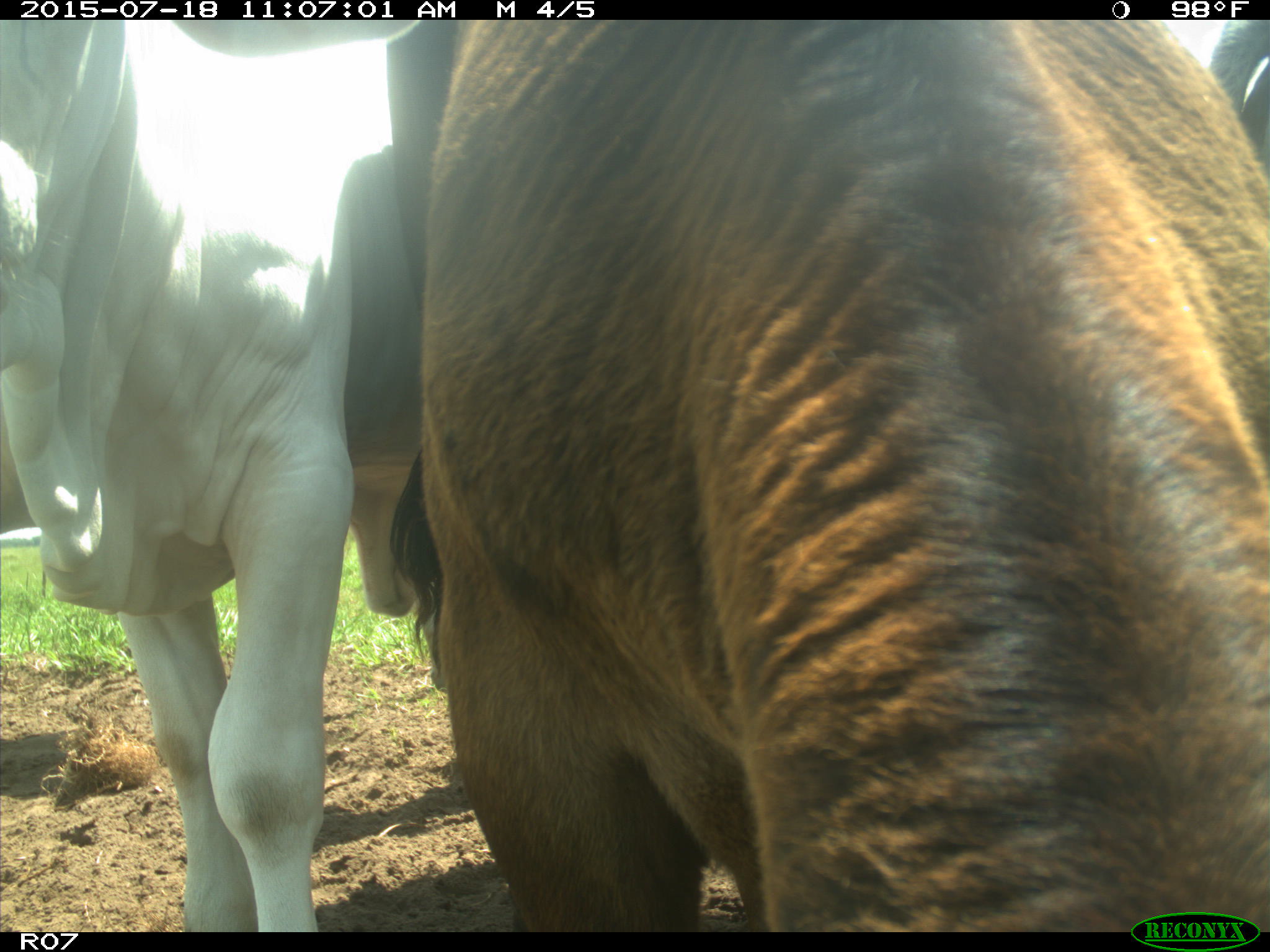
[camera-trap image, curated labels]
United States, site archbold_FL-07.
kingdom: Animalia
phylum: Chordata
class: Mammalia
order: Artiodactyla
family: Bovidae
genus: Bos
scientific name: Bos taurus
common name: domestic cow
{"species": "Bos taurus (domestic cow)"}